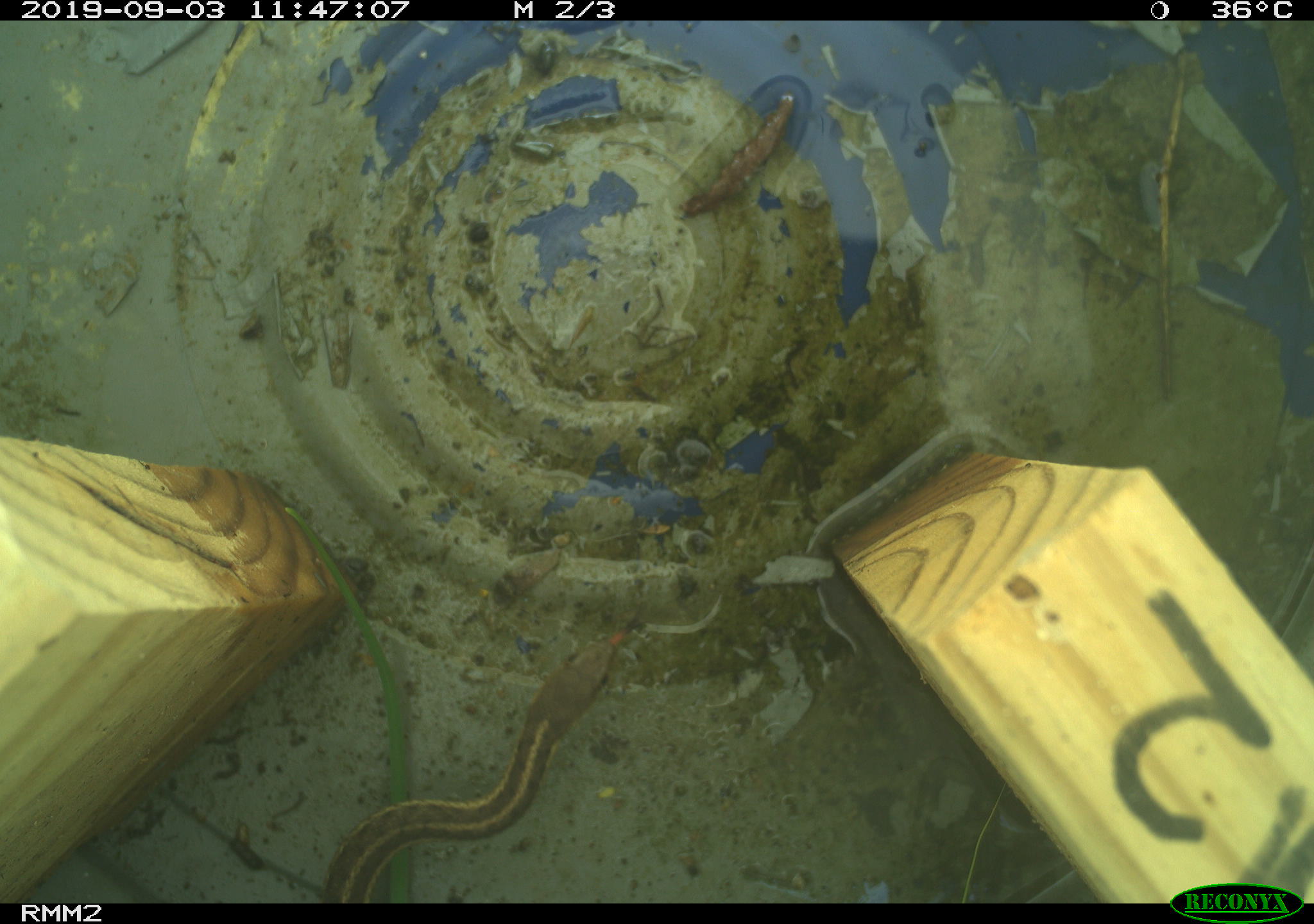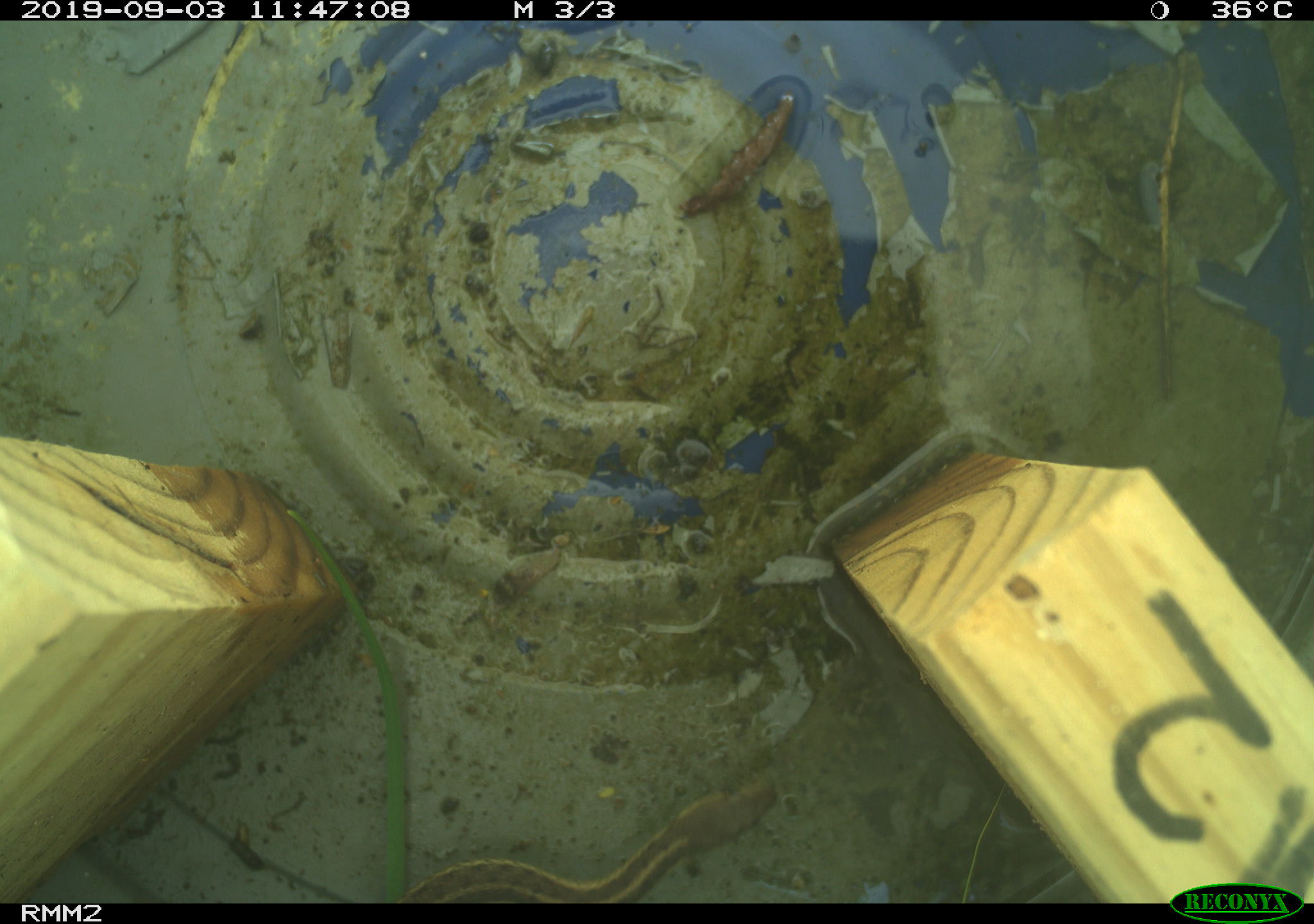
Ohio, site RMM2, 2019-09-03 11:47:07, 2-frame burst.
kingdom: Animalia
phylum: Chordata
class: Reptilia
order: Squamata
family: Colubridae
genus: Thamnophis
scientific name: Thamnophis sirtalis sirtalis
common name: eastern gartersnake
Eastern gartersnake (Thamnophis sirtalis sirtalis).